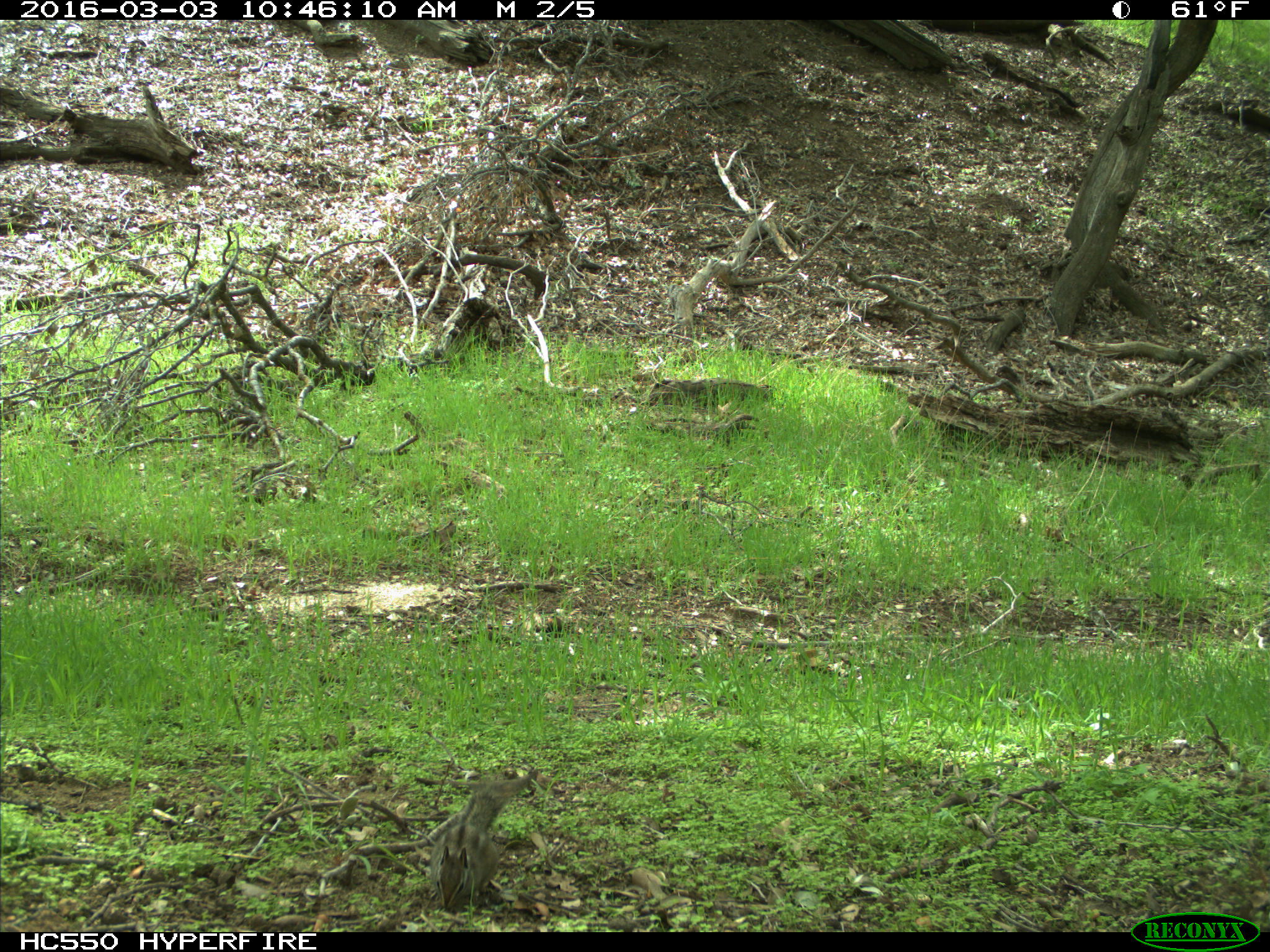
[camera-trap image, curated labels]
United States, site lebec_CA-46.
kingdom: Animalia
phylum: Chordata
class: Mammalia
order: Rodentia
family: Sciuridae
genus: Tamias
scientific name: Tamias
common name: chipmunk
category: unidentified chipmunk